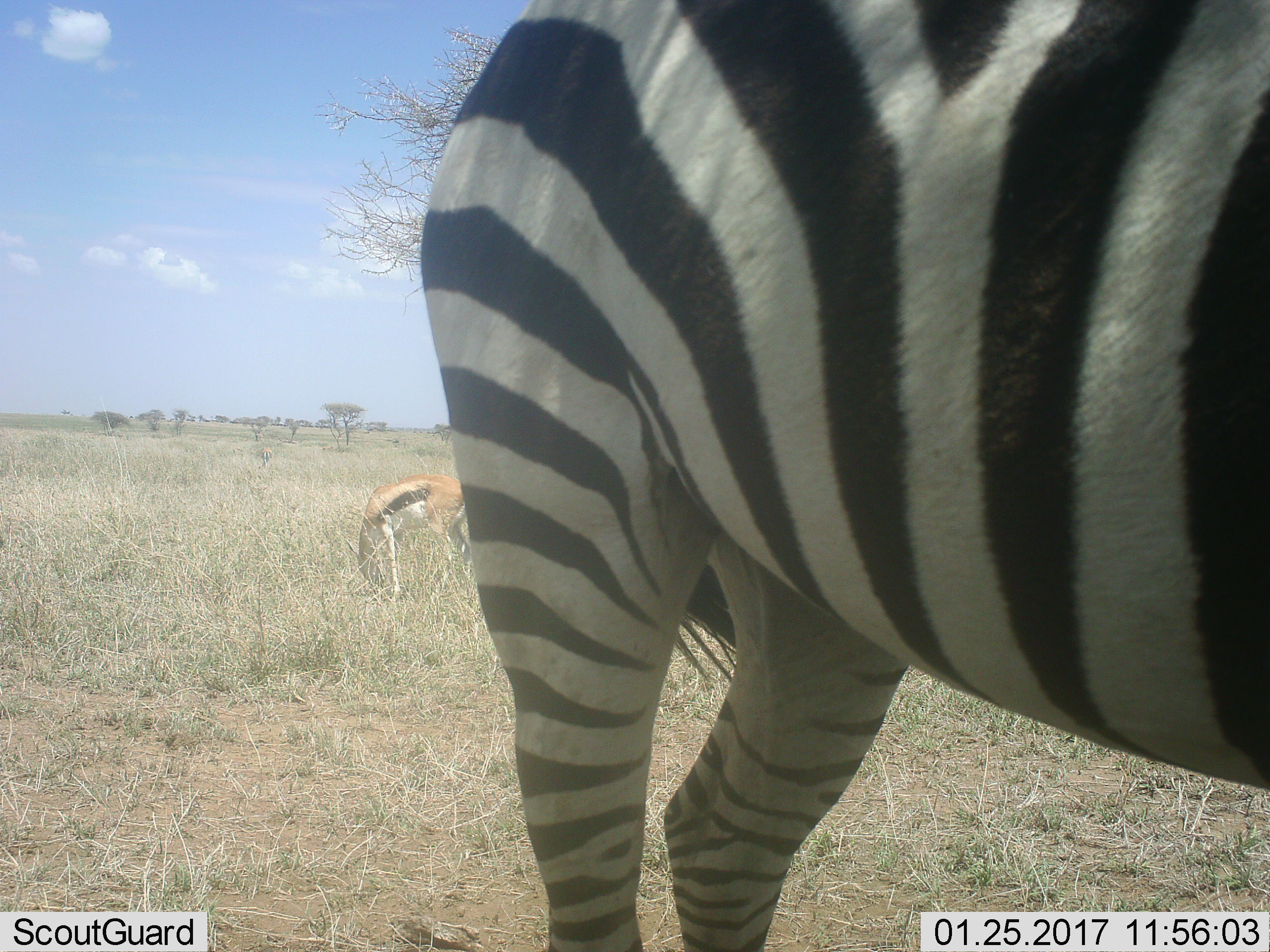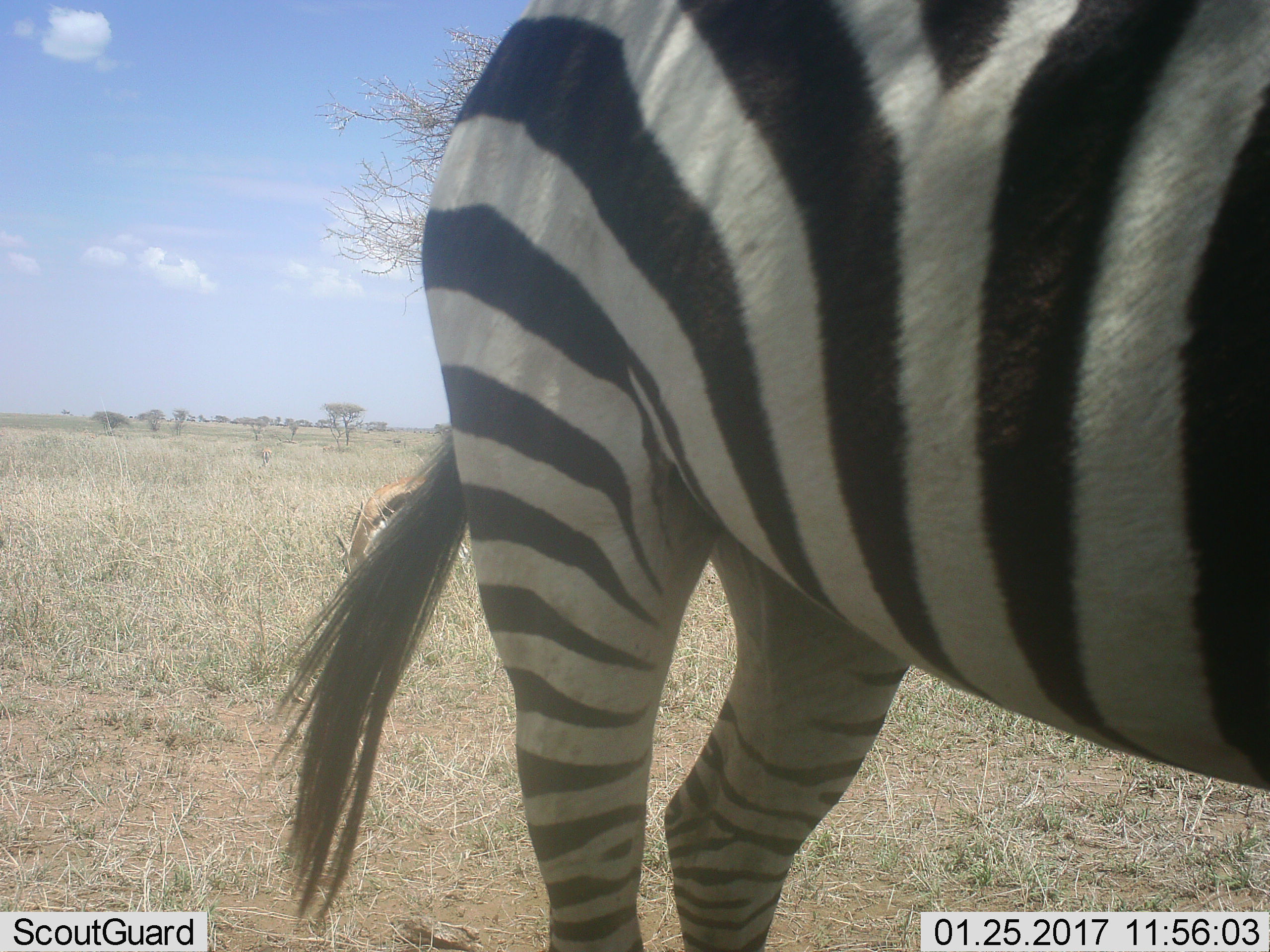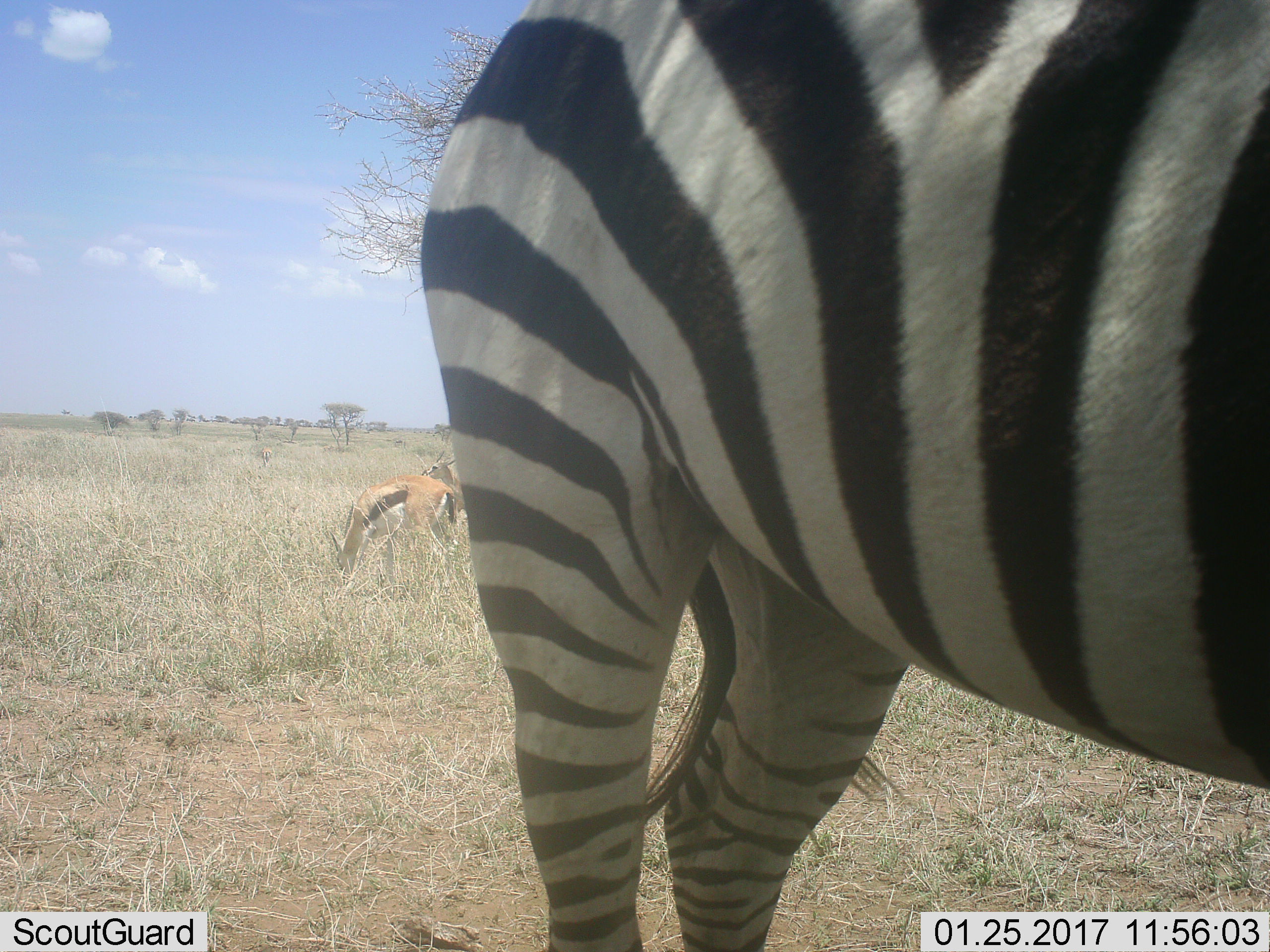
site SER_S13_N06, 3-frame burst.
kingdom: Animalia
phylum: Chordata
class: Mammalia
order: Artiodactyla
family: Bovidae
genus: Eudorcas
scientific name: Eudorcas thomsonii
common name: thomson's gazelle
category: gazellethomsons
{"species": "gazellethomsons (thomson's gazelle) (Eudorcas thomsonii)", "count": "2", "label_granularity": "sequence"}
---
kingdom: Animalia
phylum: Chordata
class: Mammalia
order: Perissodactyla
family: Equidae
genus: Equus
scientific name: Equus quagga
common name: plains zebra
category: zebraplains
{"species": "zebraplains (plains zebra) (Equus quagga)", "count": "1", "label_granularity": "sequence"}